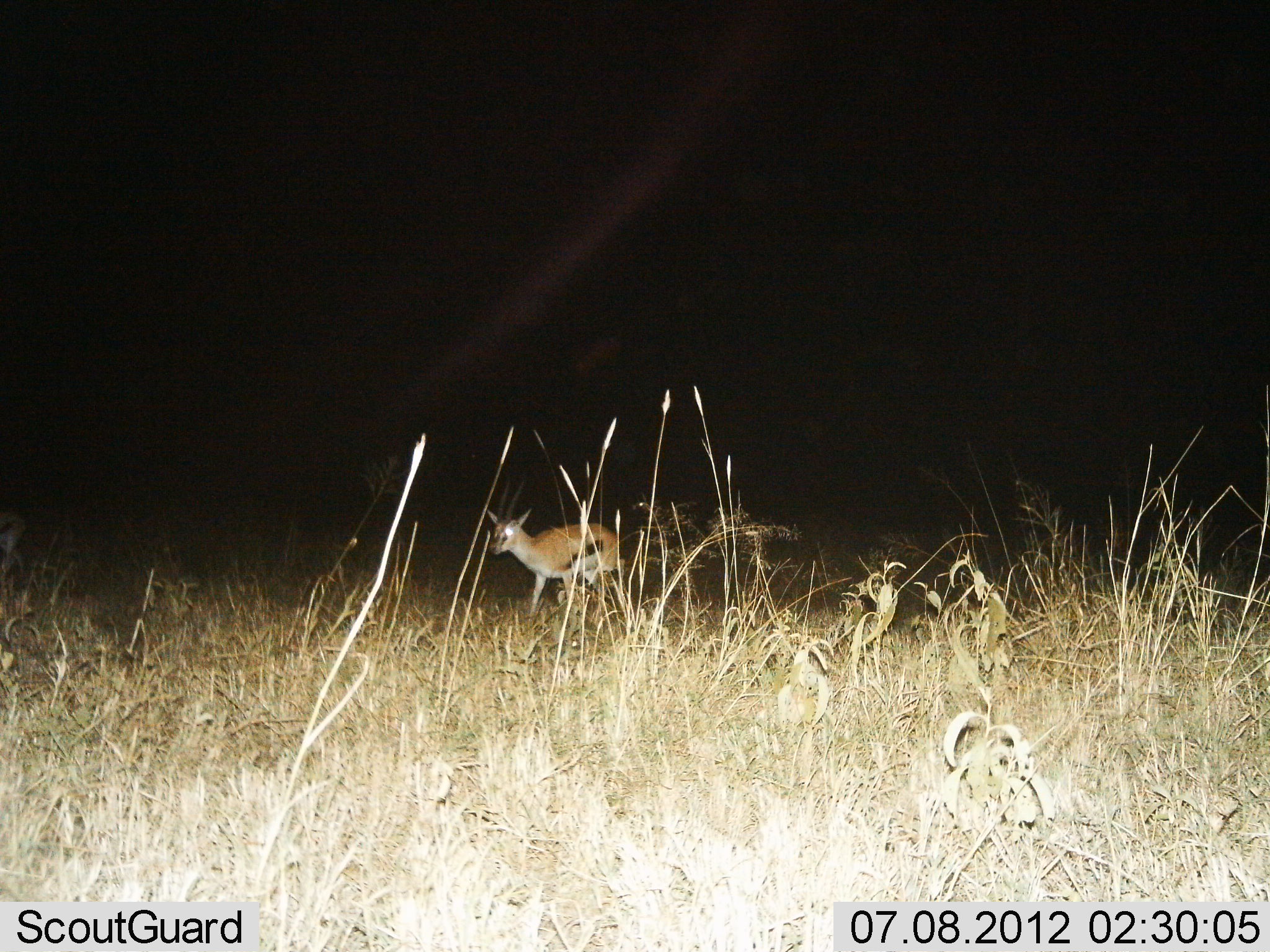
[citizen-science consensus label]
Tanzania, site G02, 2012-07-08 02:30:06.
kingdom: Animalia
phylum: Chordata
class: Mammalia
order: Artiodactyla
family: Bovidae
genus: Eudorcas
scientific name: Eudorcas thomsonii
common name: thomson's gazelle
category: gazellethomsons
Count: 1.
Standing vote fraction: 40%.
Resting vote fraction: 0%.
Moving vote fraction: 60%.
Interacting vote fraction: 0%.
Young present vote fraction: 0%.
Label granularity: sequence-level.